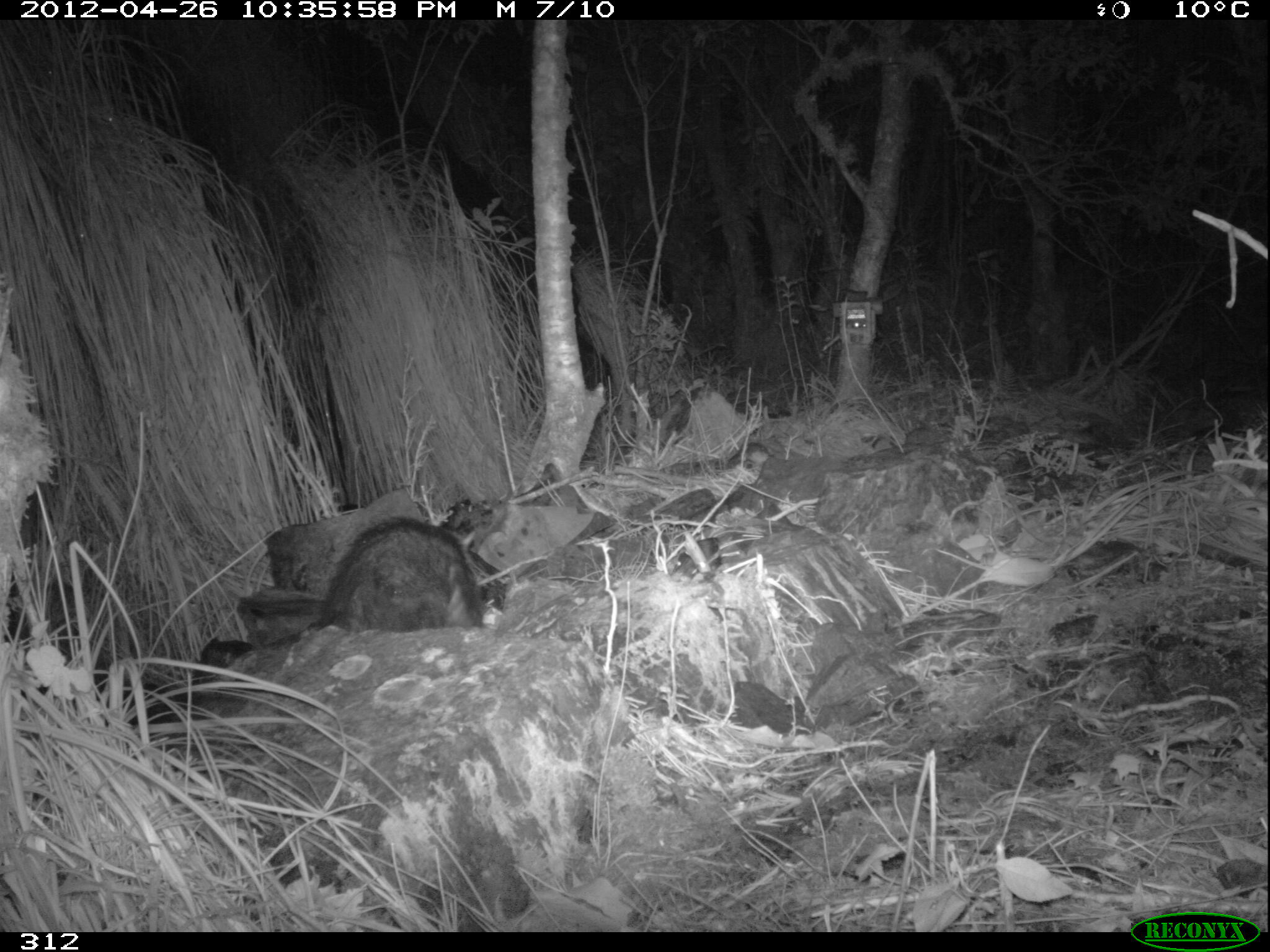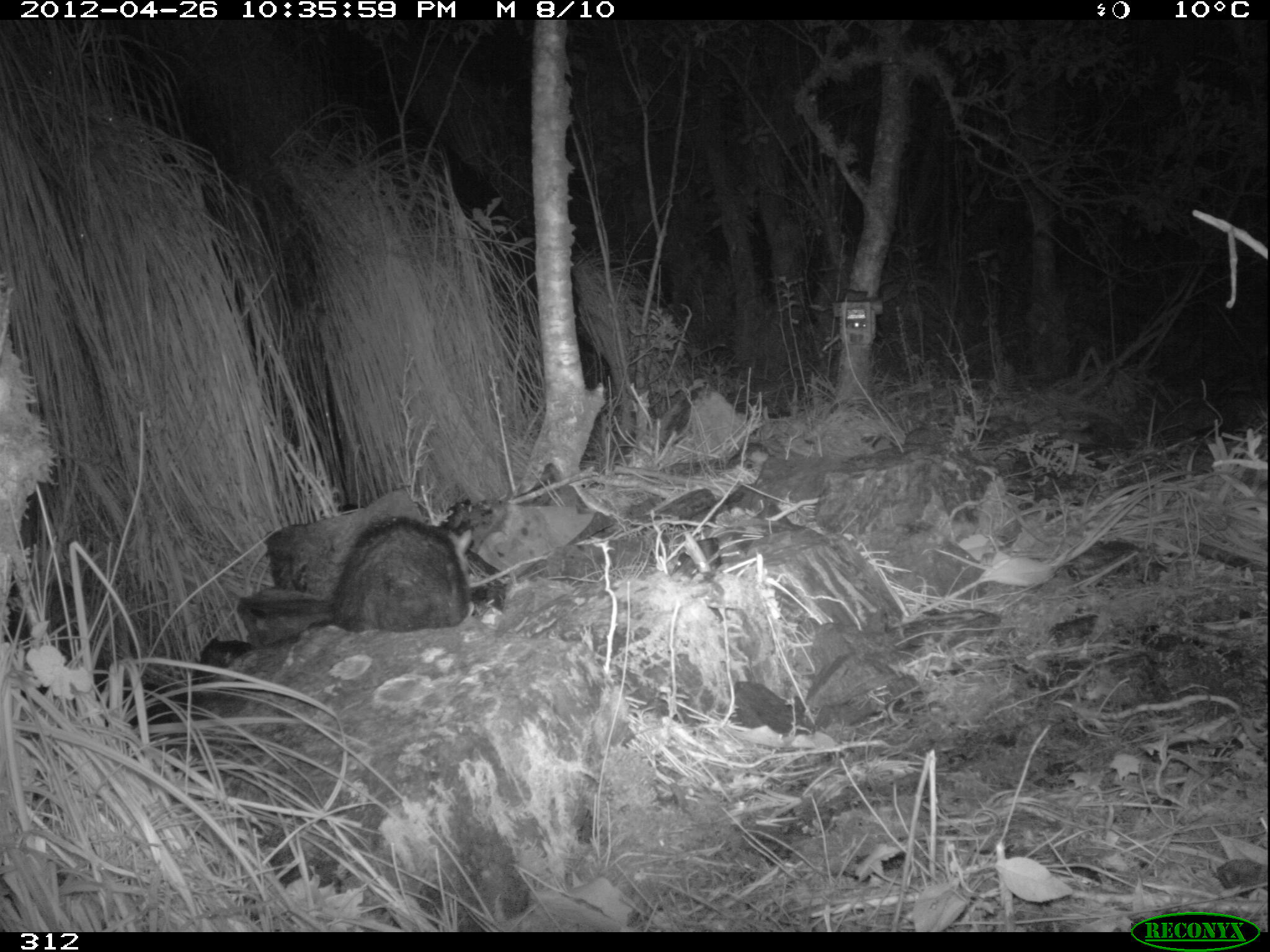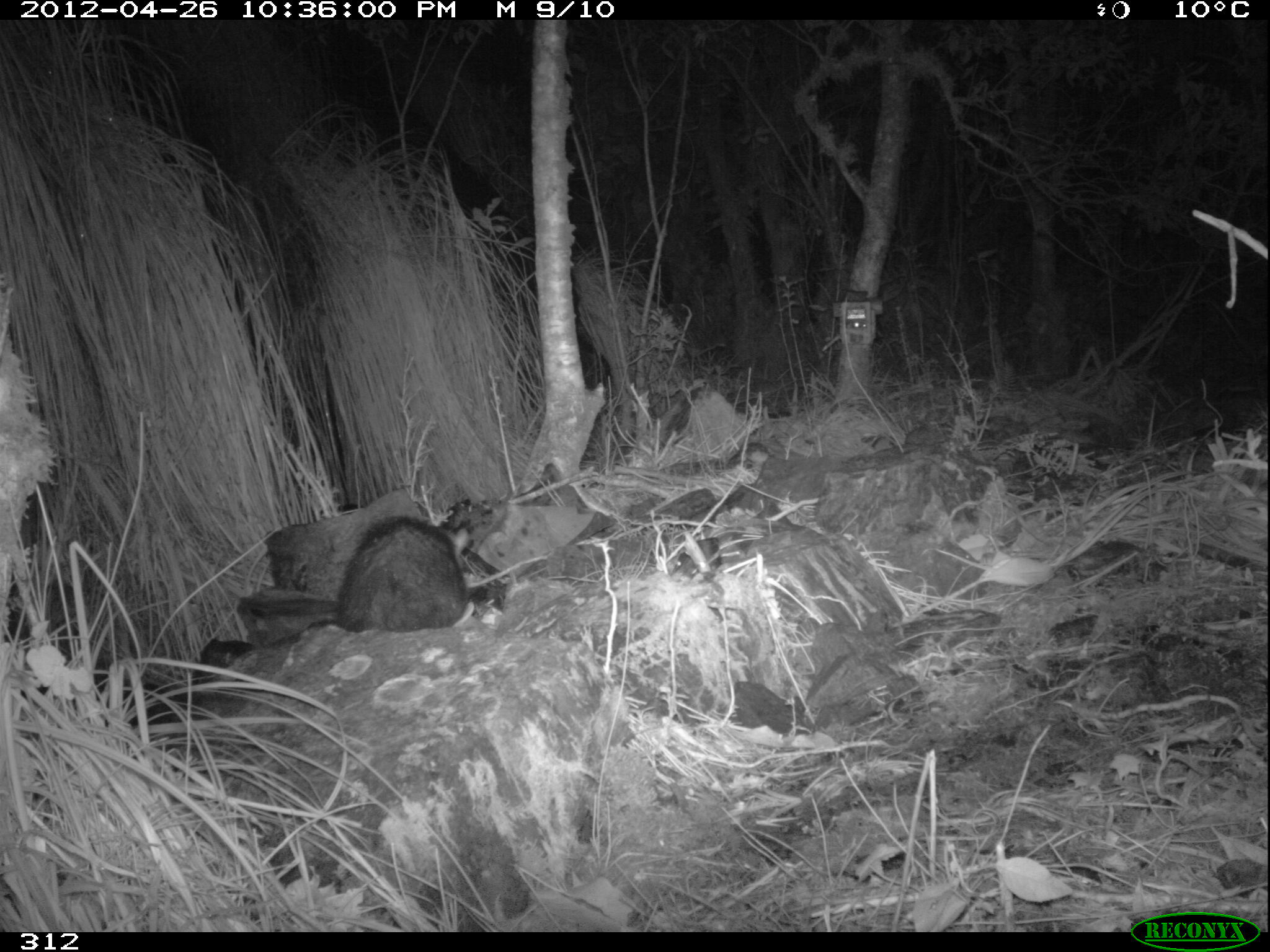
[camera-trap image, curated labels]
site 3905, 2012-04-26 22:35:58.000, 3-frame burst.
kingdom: Animalia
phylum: Chordata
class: Mammalia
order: Didelphimorphia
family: Didelphidae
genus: Didelphis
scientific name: Didelphis pernigra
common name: andean white-eared opossum